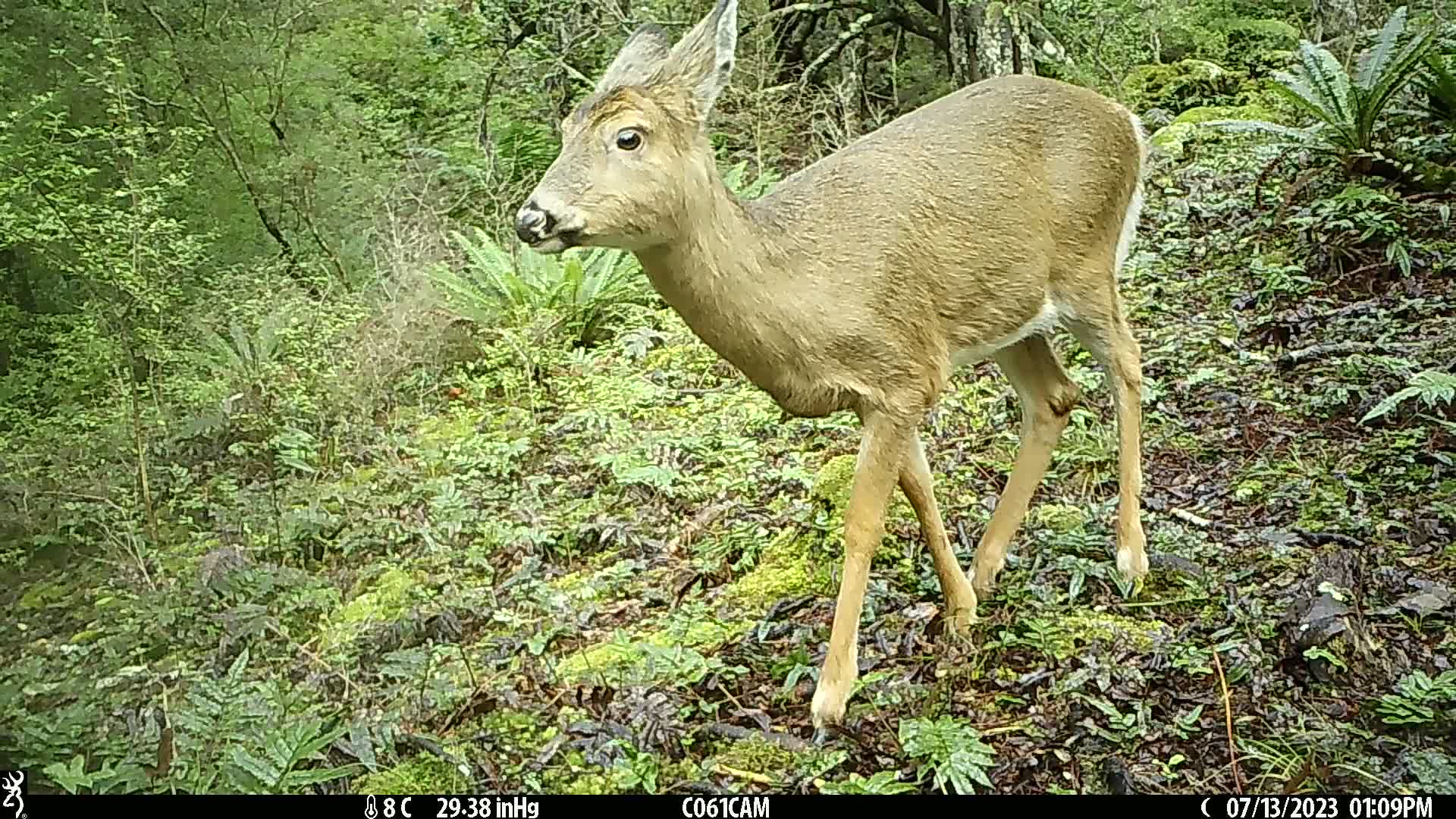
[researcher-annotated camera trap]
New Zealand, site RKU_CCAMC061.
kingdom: Animalia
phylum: Chordata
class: Mammalia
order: Artiodactyla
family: Cervidae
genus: Odocoileus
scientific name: Odocoileus virginianus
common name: white-tailed deer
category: white tailed deer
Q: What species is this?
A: White tailed deer (white-tailed deer) (Odocoileus virginianus).